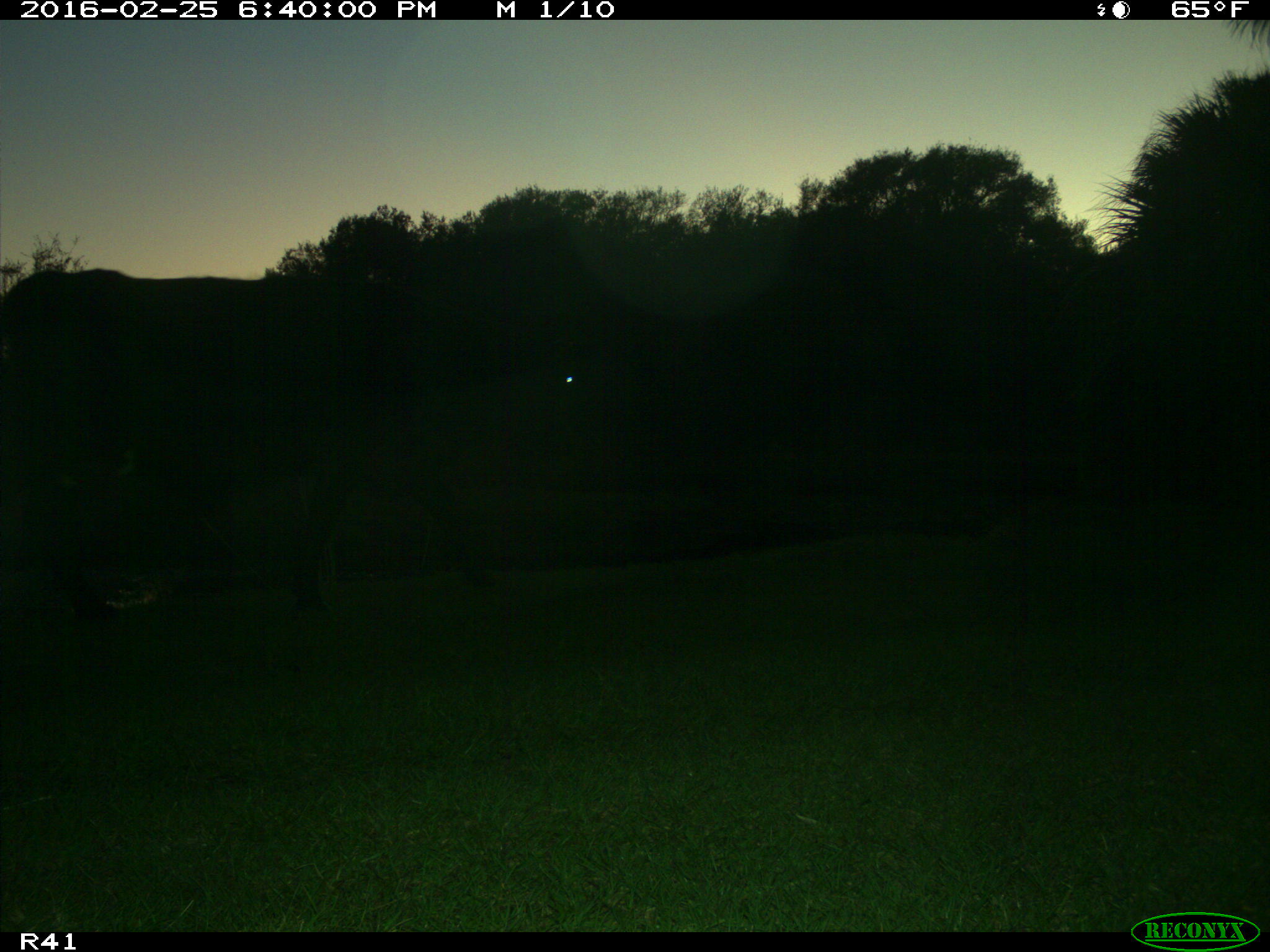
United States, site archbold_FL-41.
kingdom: Animalia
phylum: Chordata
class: Mammalia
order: Artiodactyla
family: Bovidae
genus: Bos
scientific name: Bos taurus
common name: domestic cow